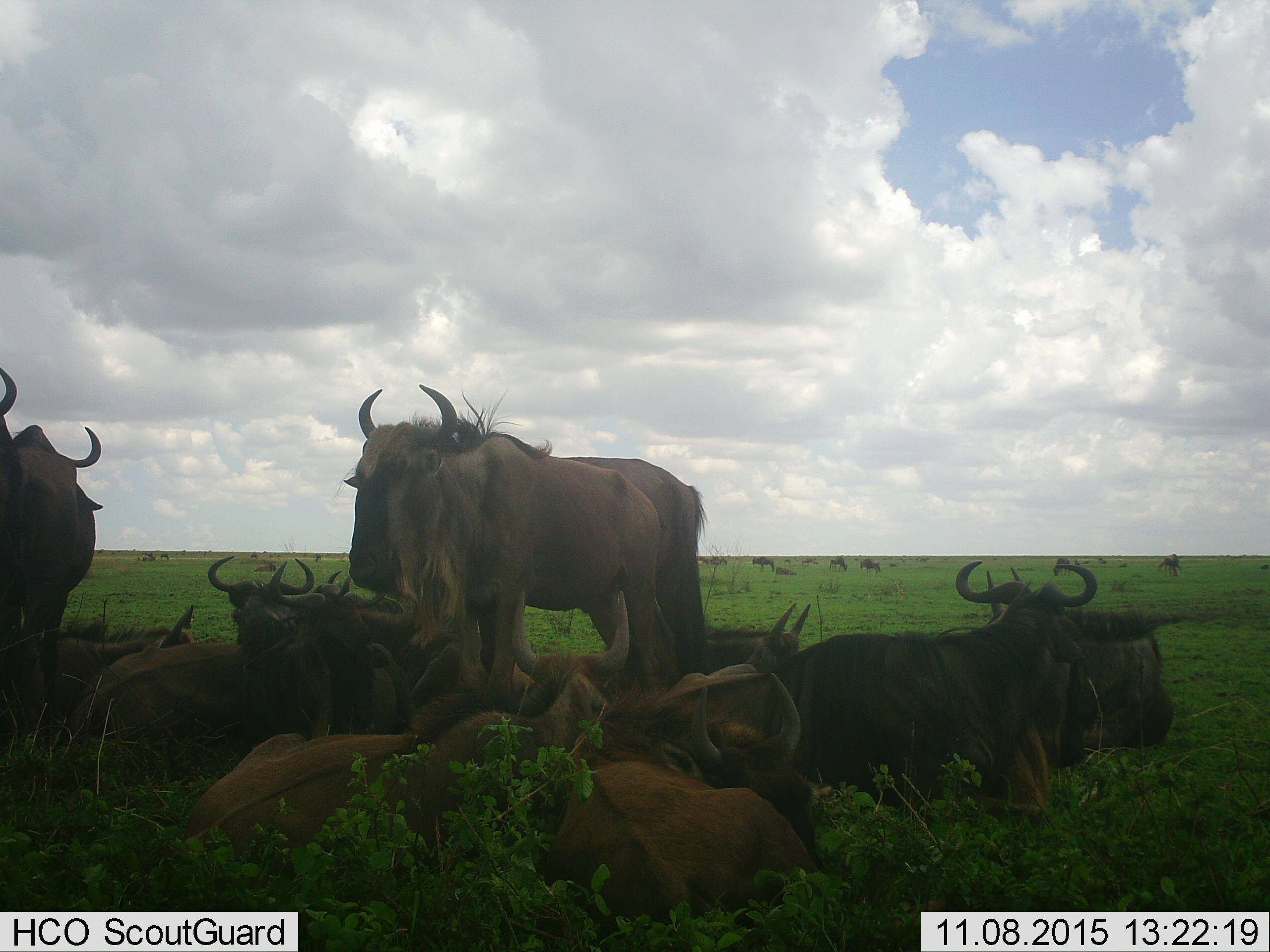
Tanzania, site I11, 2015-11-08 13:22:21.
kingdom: Animalia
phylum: Chordata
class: Mammalia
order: Artiodactyla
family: Bovidae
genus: Connochaetes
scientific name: Connochaetes taurinus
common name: blue wildebeest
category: wildebeest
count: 11-50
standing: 70%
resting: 100%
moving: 20%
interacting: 20%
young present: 20%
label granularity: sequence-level